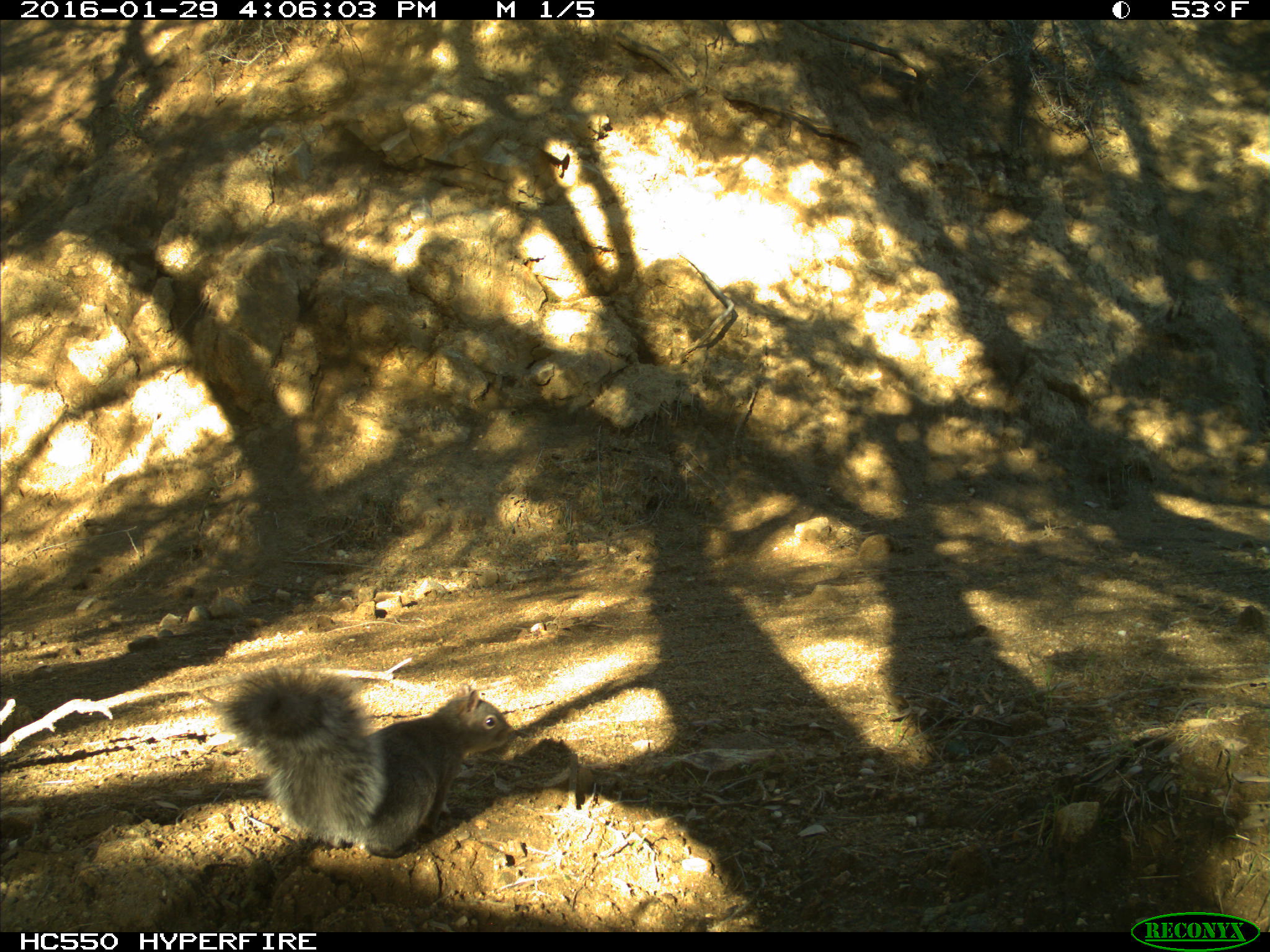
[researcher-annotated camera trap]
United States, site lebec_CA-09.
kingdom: Animalia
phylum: Chordata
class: Mammalia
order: Rodentia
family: Sciuridae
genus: Sciurus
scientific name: Sciurus carolinensis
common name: eastern gray squirrel